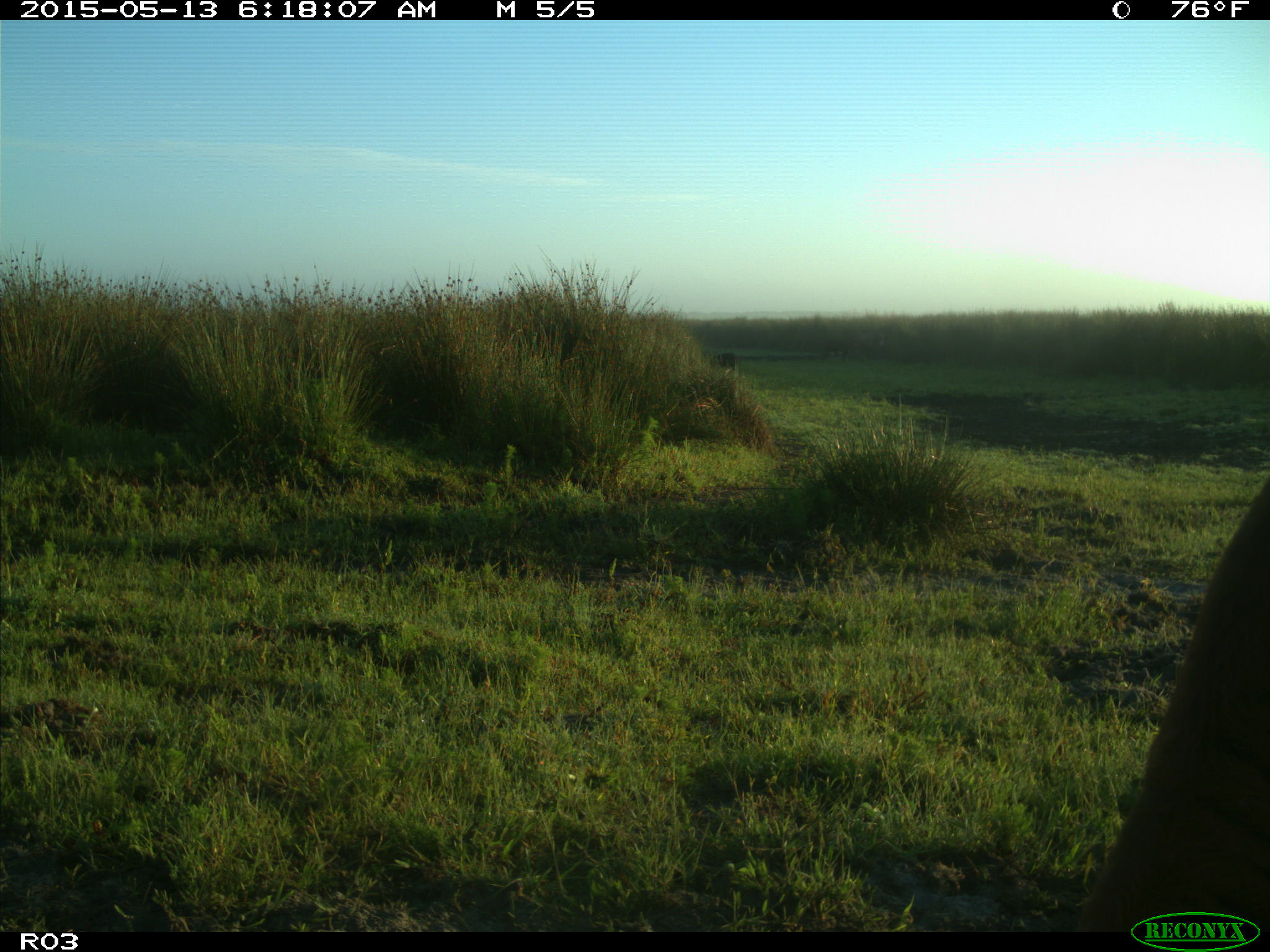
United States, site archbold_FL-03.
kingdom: Animalia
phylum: Chordata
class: Mammalia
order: Artiodactyla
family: Bovidae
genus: Bos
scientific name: Bos taurus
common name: domestic cow